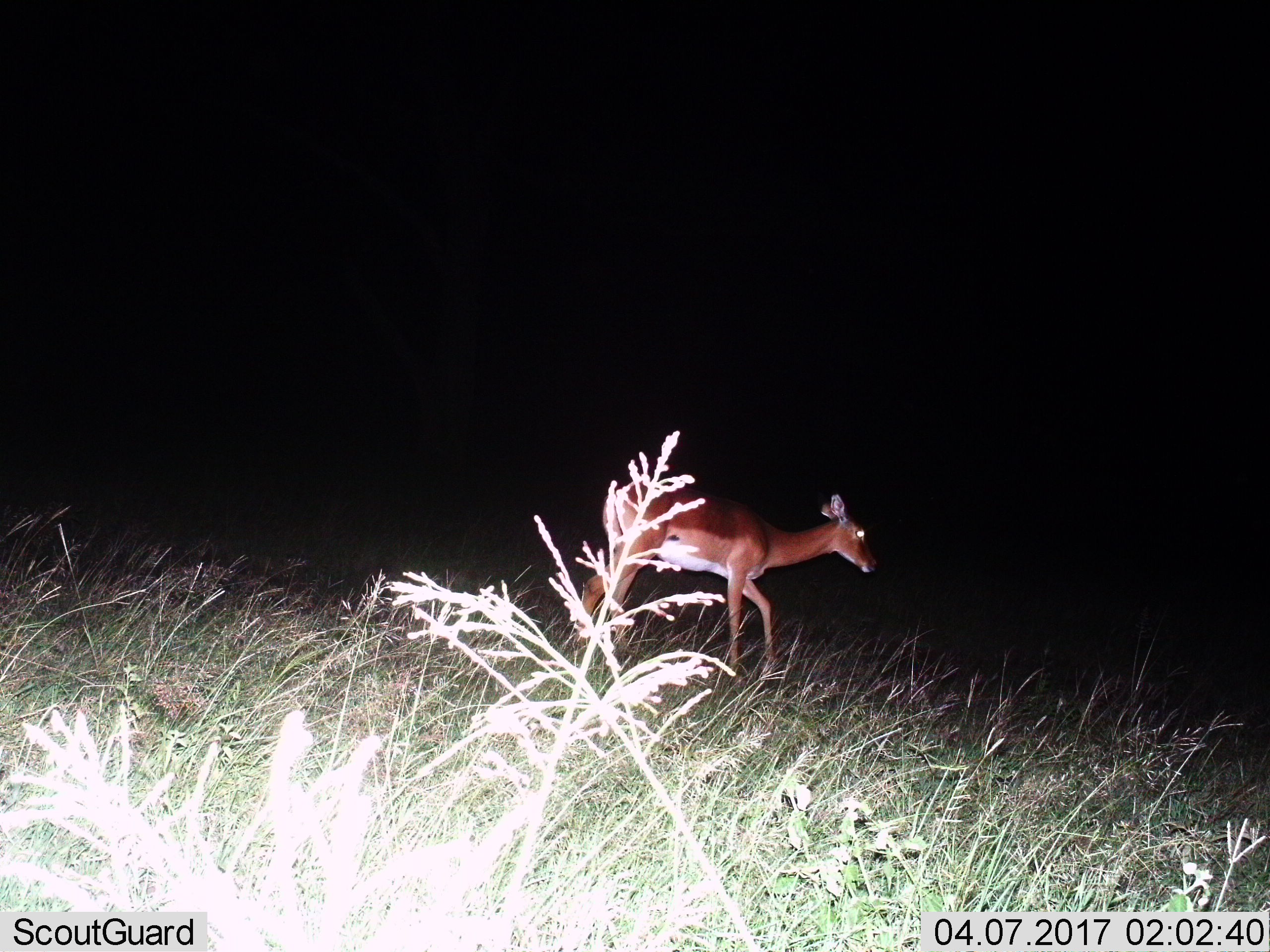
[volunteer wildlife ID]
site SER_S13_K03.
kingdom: Animalia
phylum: Chordata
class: Mammalia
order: Artiodactyla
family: Bovidae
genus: Aepyceros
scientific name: Aepyceros melampus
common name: impala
Impala (Aepyceros melampus), count 1. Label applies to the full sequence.